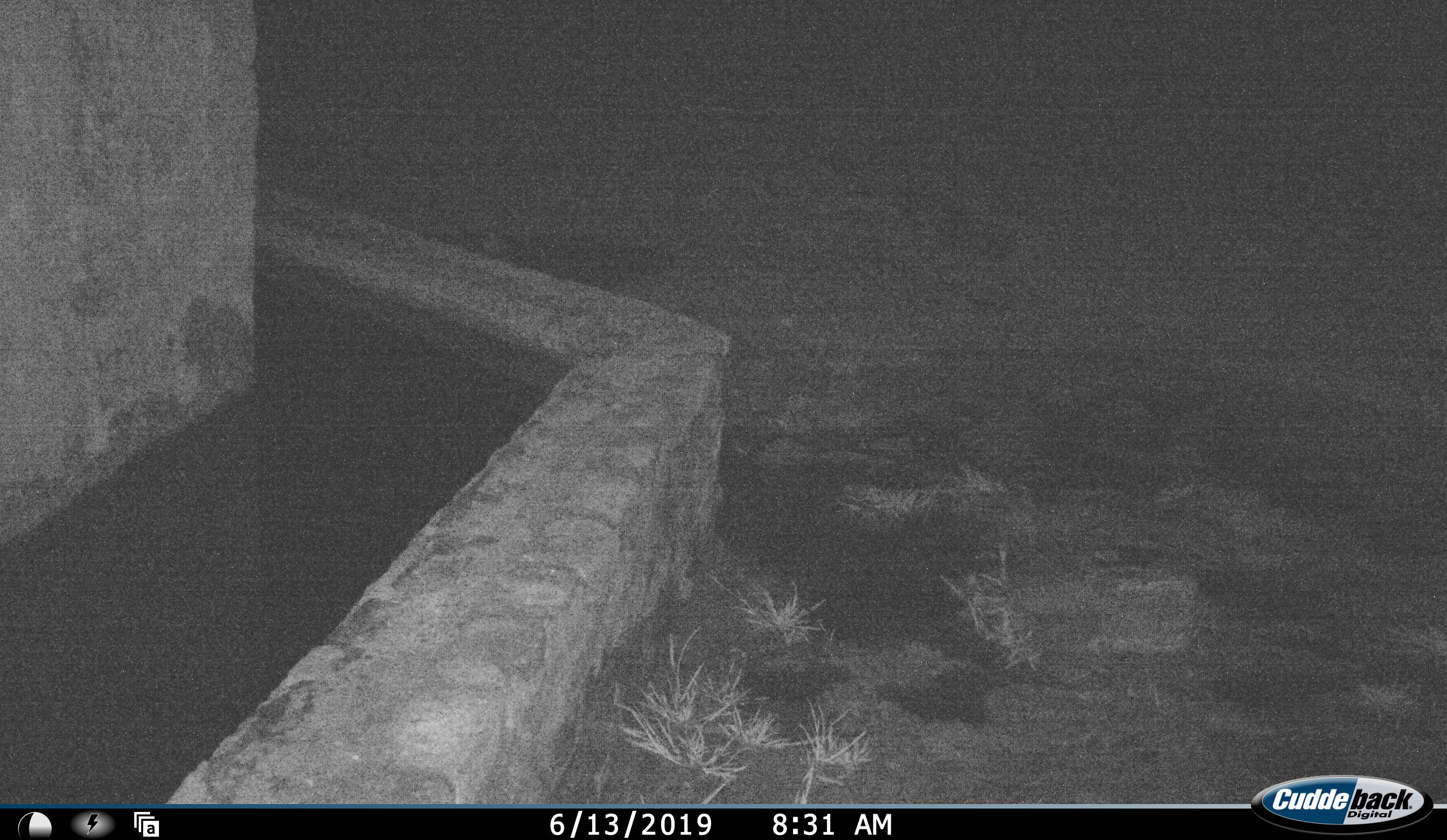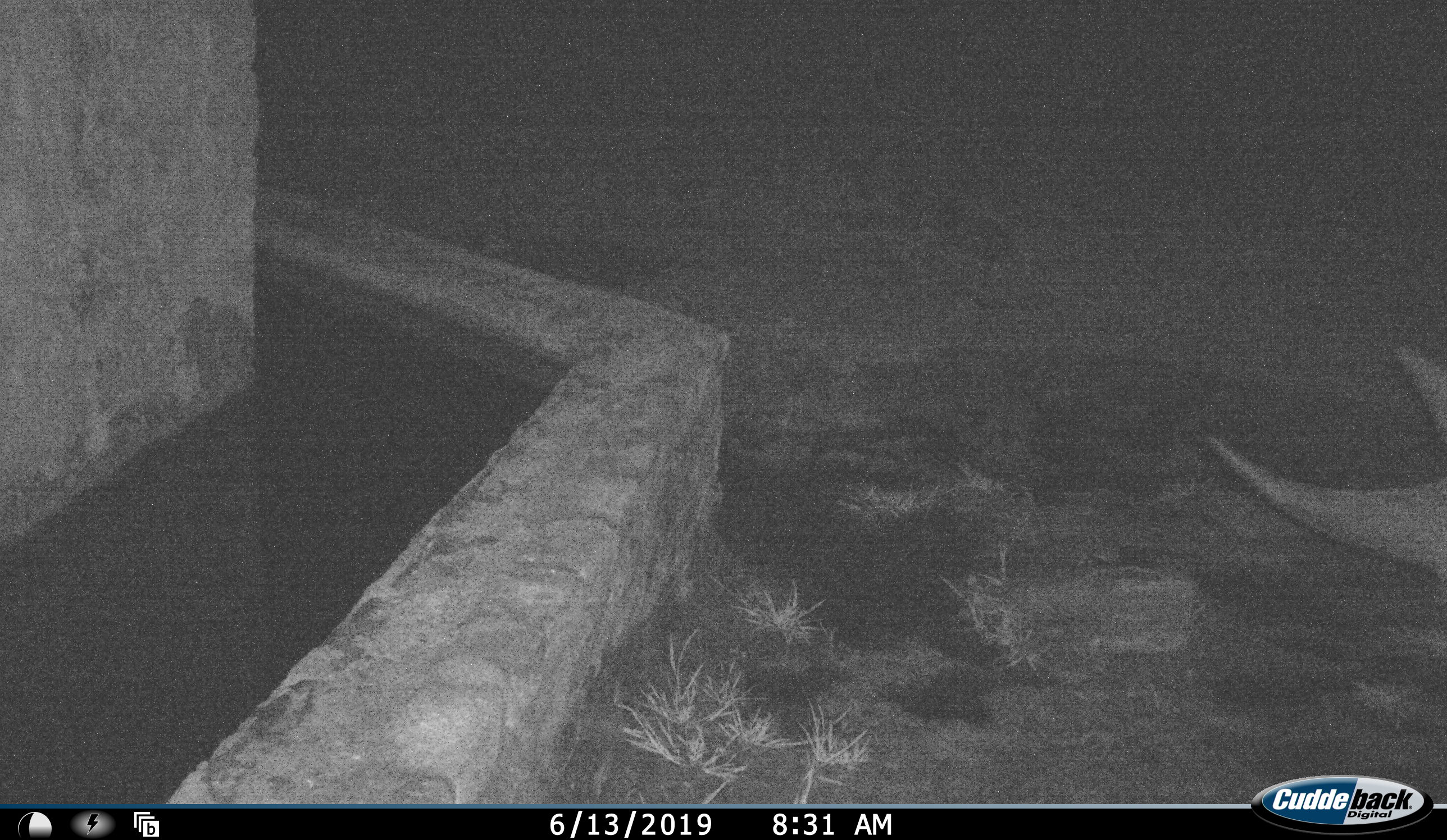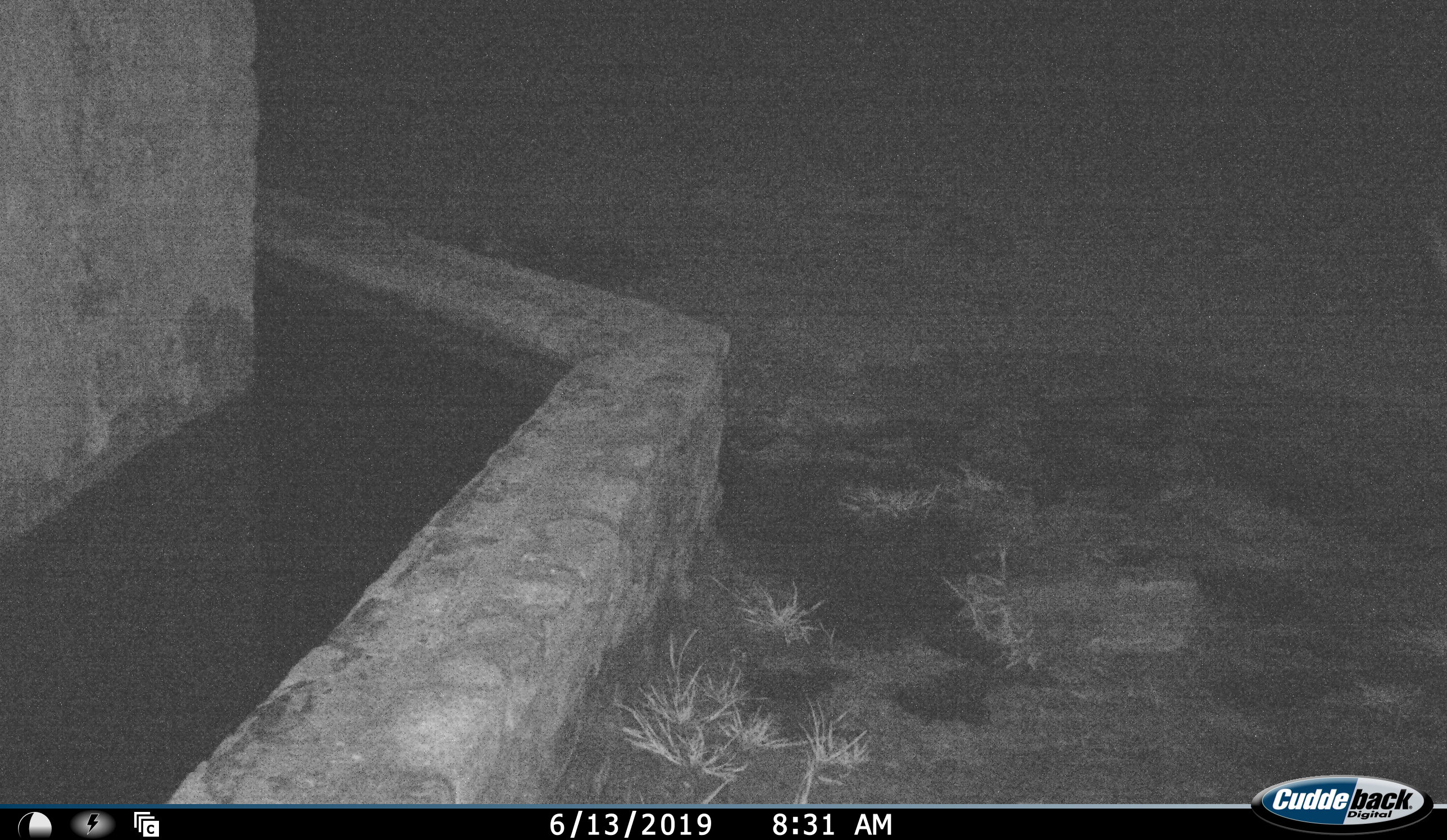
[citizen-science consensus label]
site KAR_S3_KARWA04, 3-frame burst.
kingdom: Animalia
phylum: Chordata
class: Mammalia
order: Perissodactyla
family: Rhinocerotidae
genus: Diceros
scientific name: Diceros bicornis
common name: black rhinoceros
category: rhinocerosblack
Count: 1.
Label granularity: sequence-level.